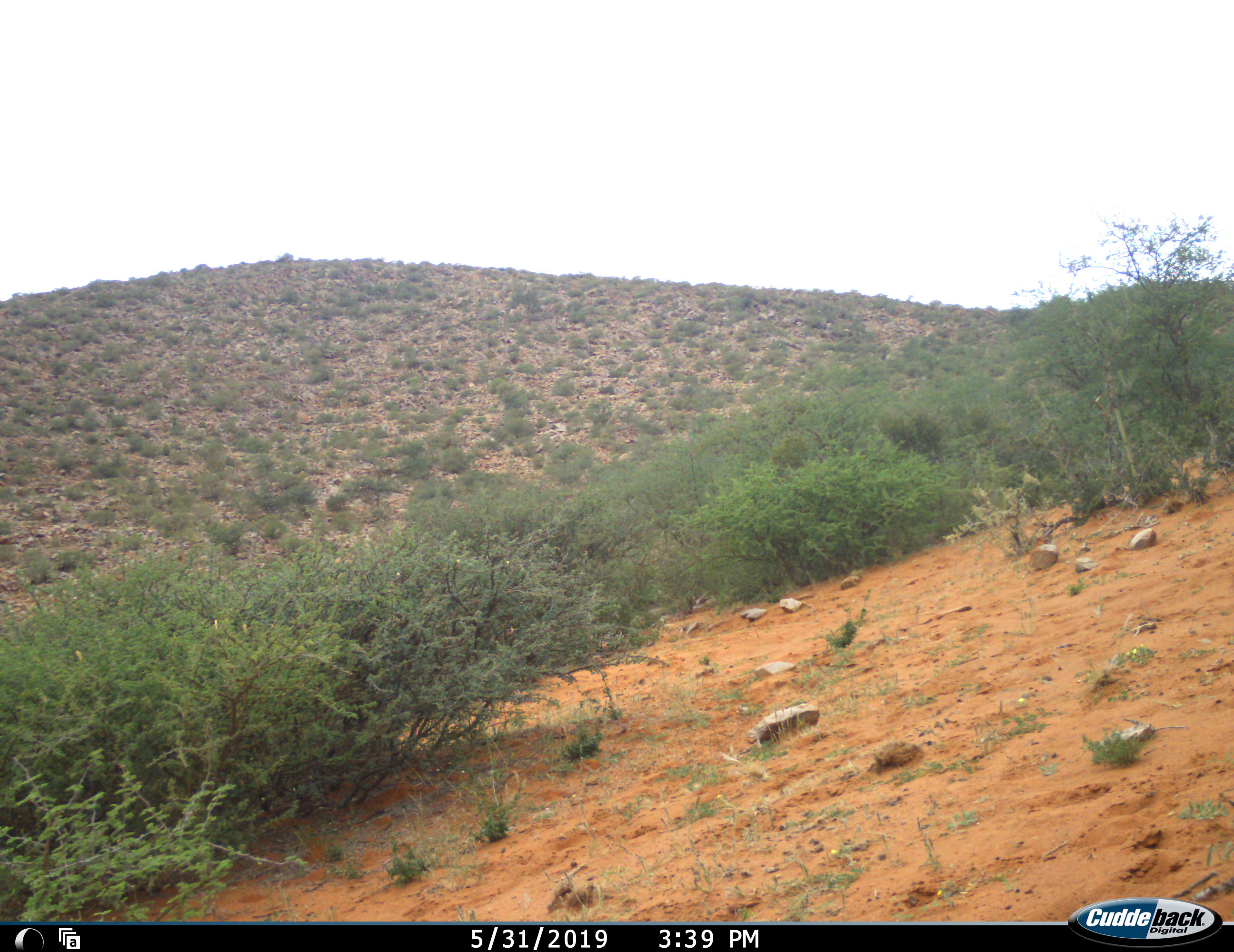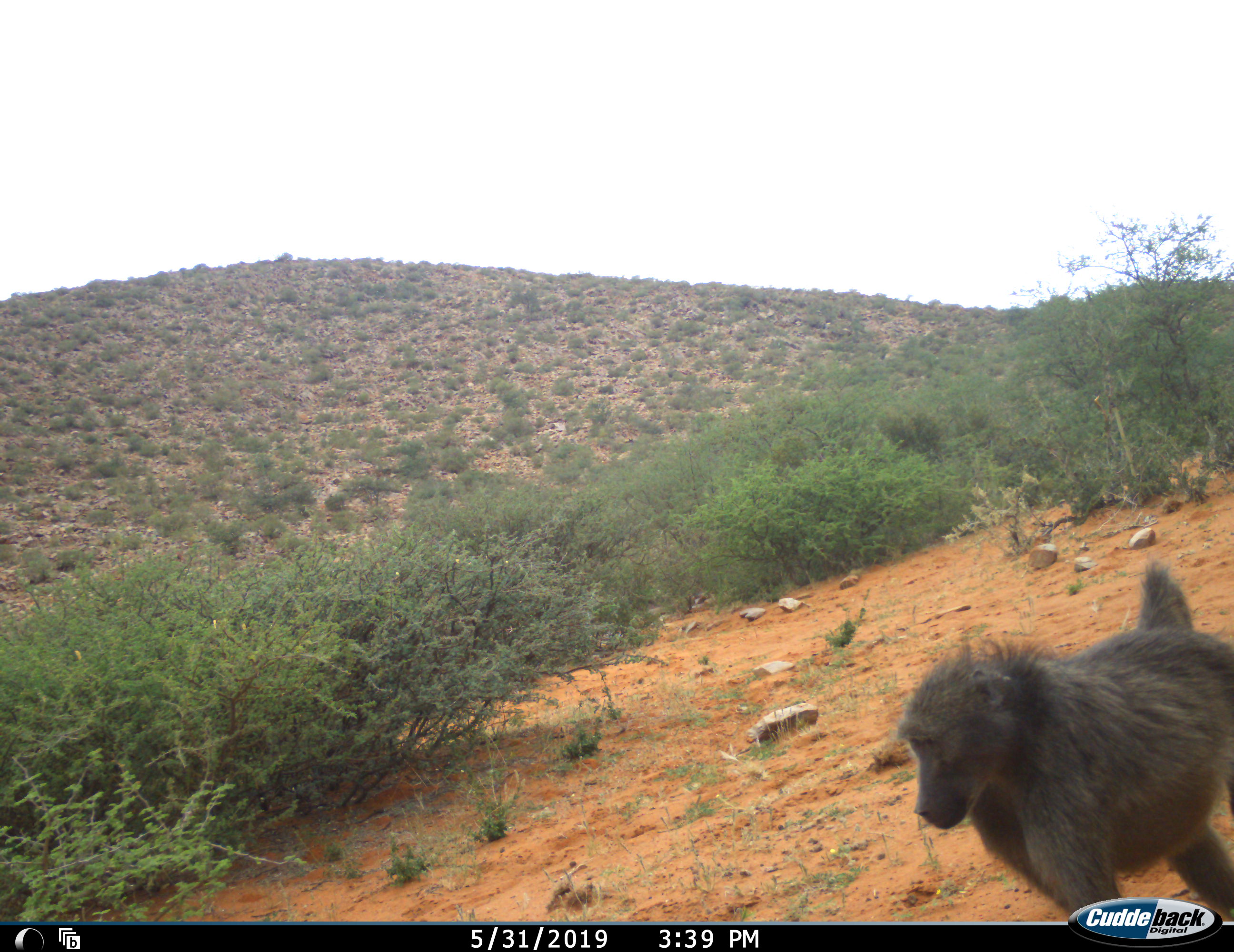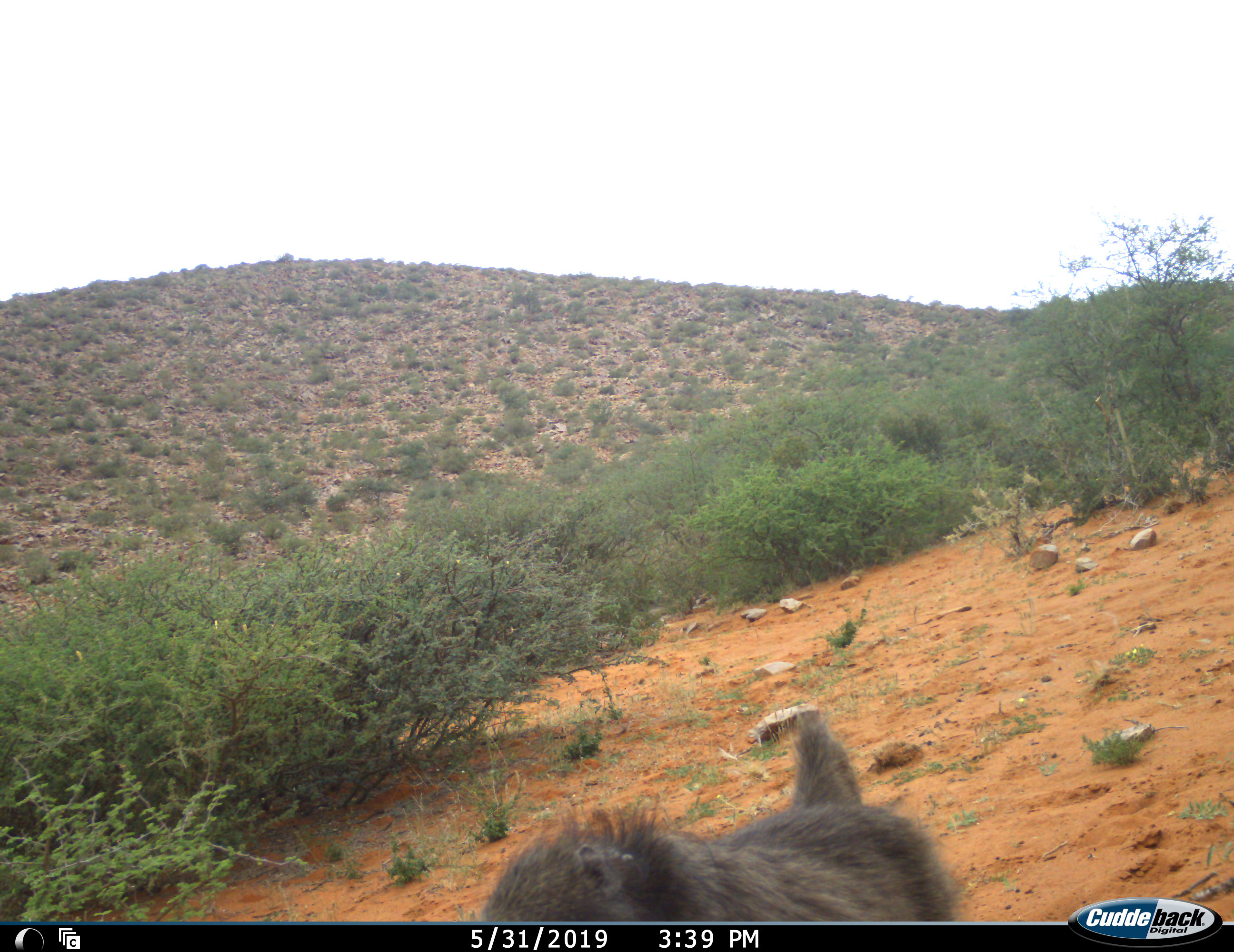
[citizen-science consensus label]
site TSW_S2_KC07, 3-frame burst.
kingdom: Animalia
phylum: Chordata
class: Mammalia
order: Primates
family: Cercopithecidae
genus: Papio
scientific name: Papio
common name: baboon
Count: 1.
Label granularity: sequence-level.